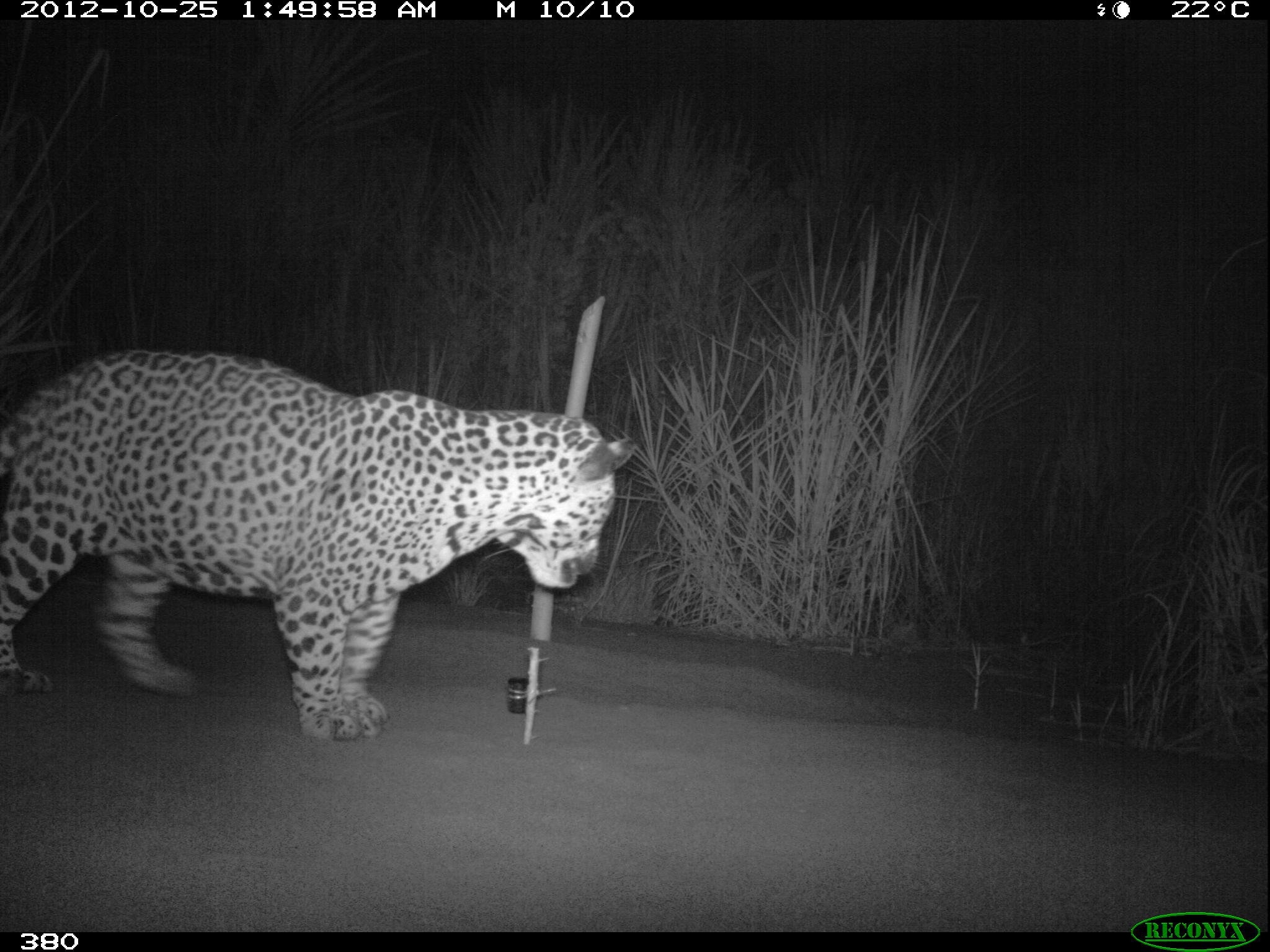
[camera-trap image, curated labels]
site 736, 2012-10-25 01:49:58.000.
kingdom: Animalia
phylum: Chordata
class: Mammalia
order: Carnivora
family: Felidae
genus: Panthera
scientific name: Panthera onca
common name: jaguar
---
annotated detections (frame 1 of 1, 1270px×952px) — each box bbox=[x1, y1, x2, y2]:
panthera onca: bbox=[0, 347, 636, 738]